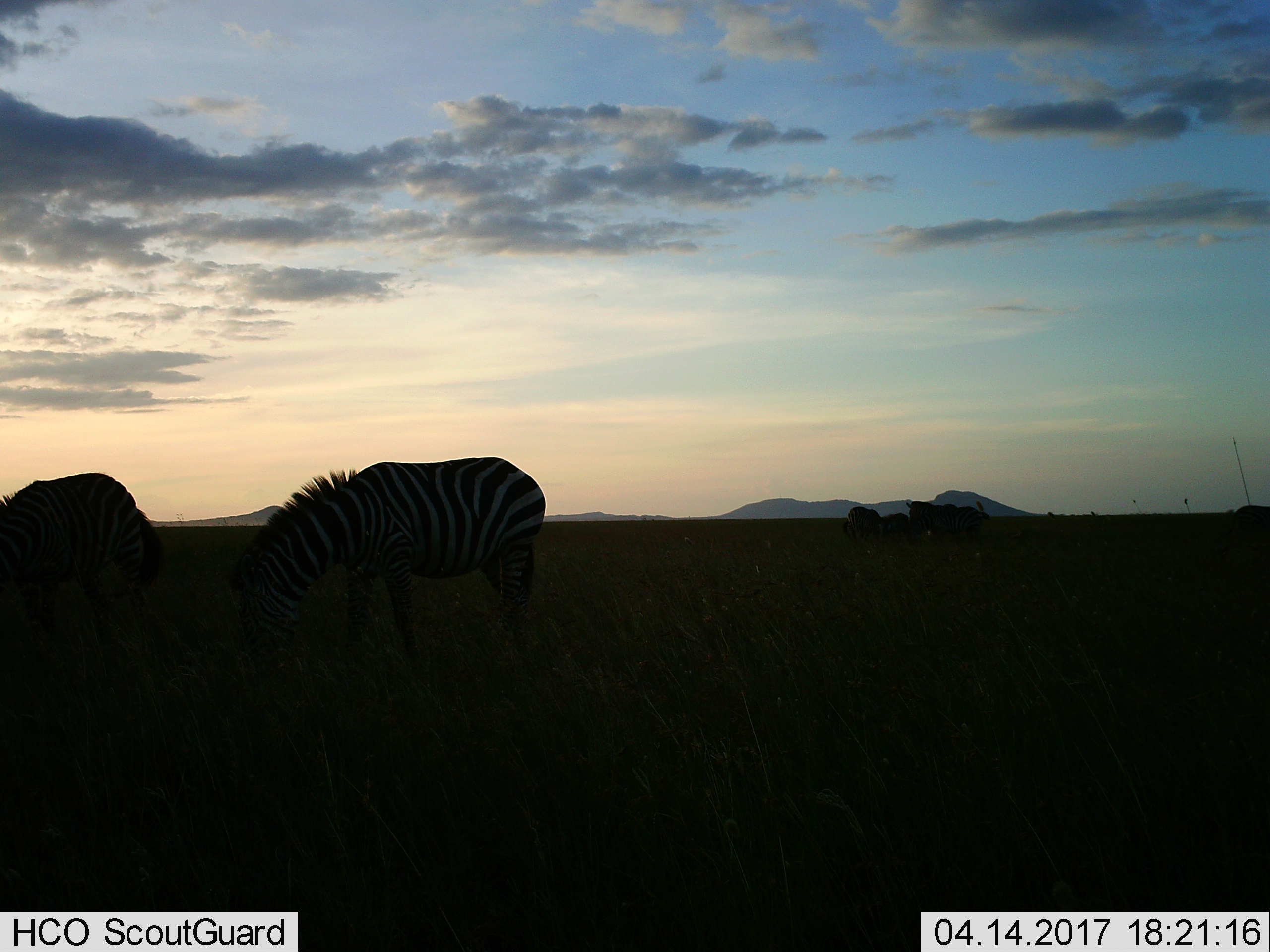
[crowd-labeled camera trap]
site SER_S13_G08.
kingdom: Animalia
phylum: Chordata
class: Mammalia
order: Perissodactyla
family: Equidae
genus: Equus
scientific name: Equus quagga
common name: plains zebra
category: zebraplains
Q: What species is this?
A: Zebraplains (plains zebra) (Equus quagga).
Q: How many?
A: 2.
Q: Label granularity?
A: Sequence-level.